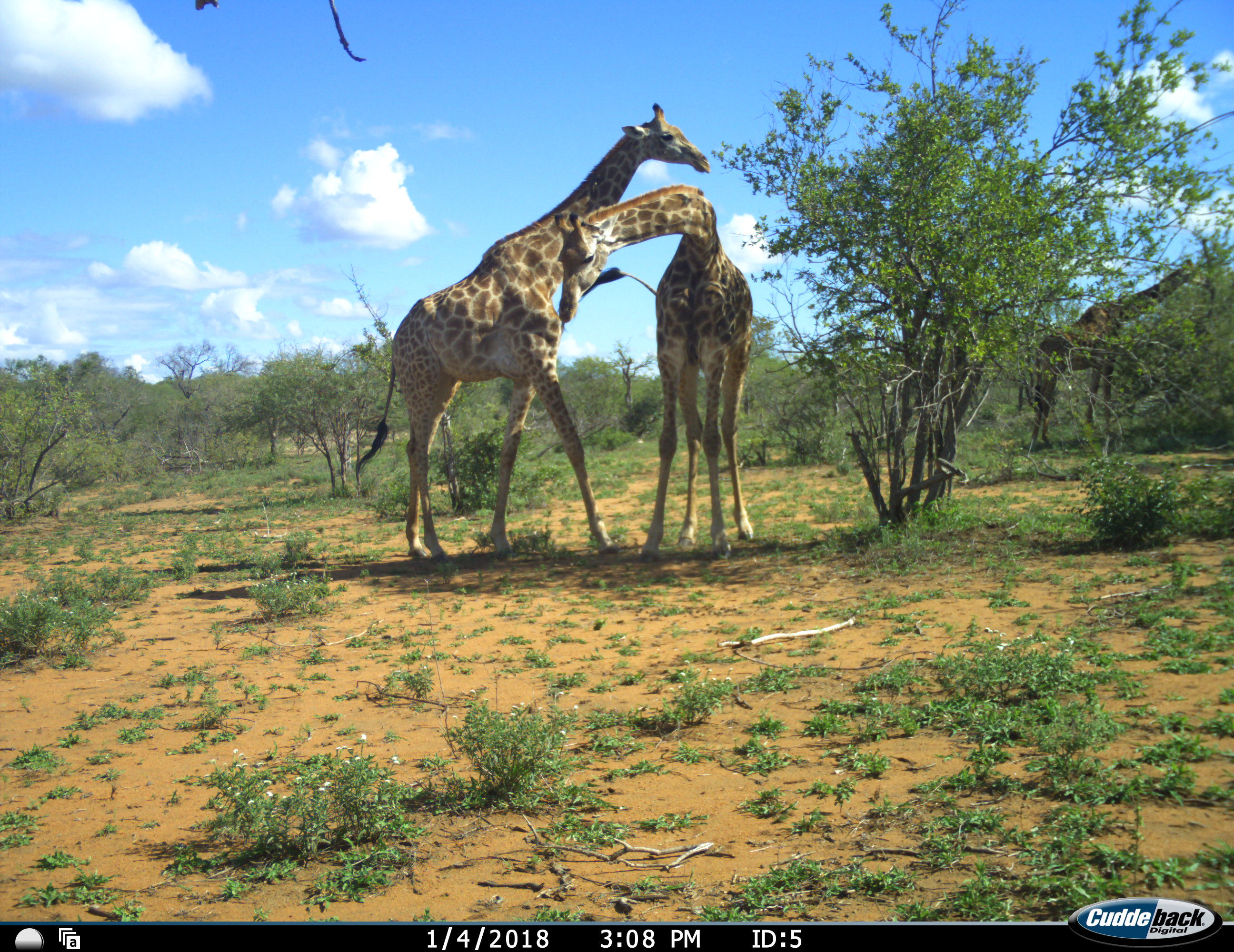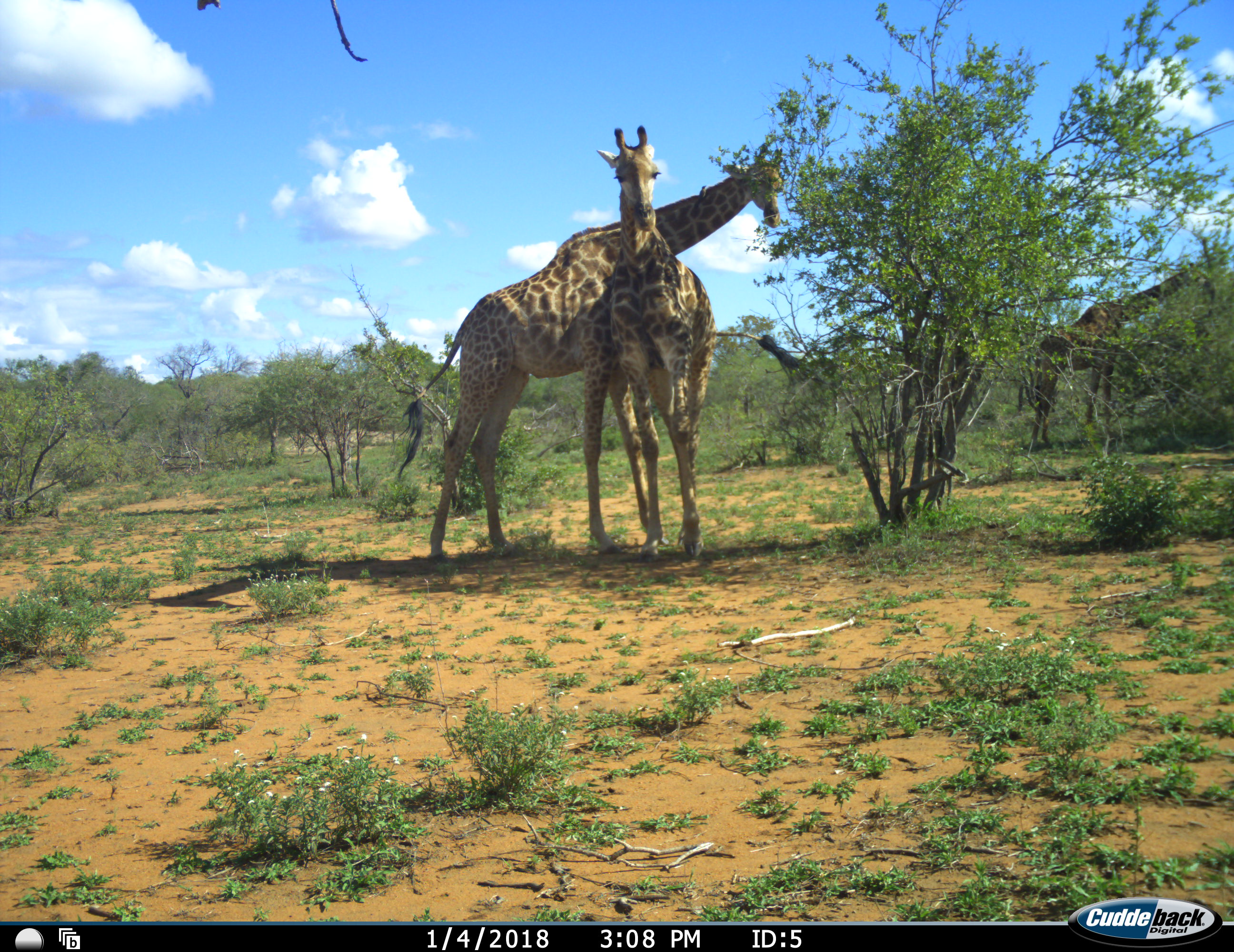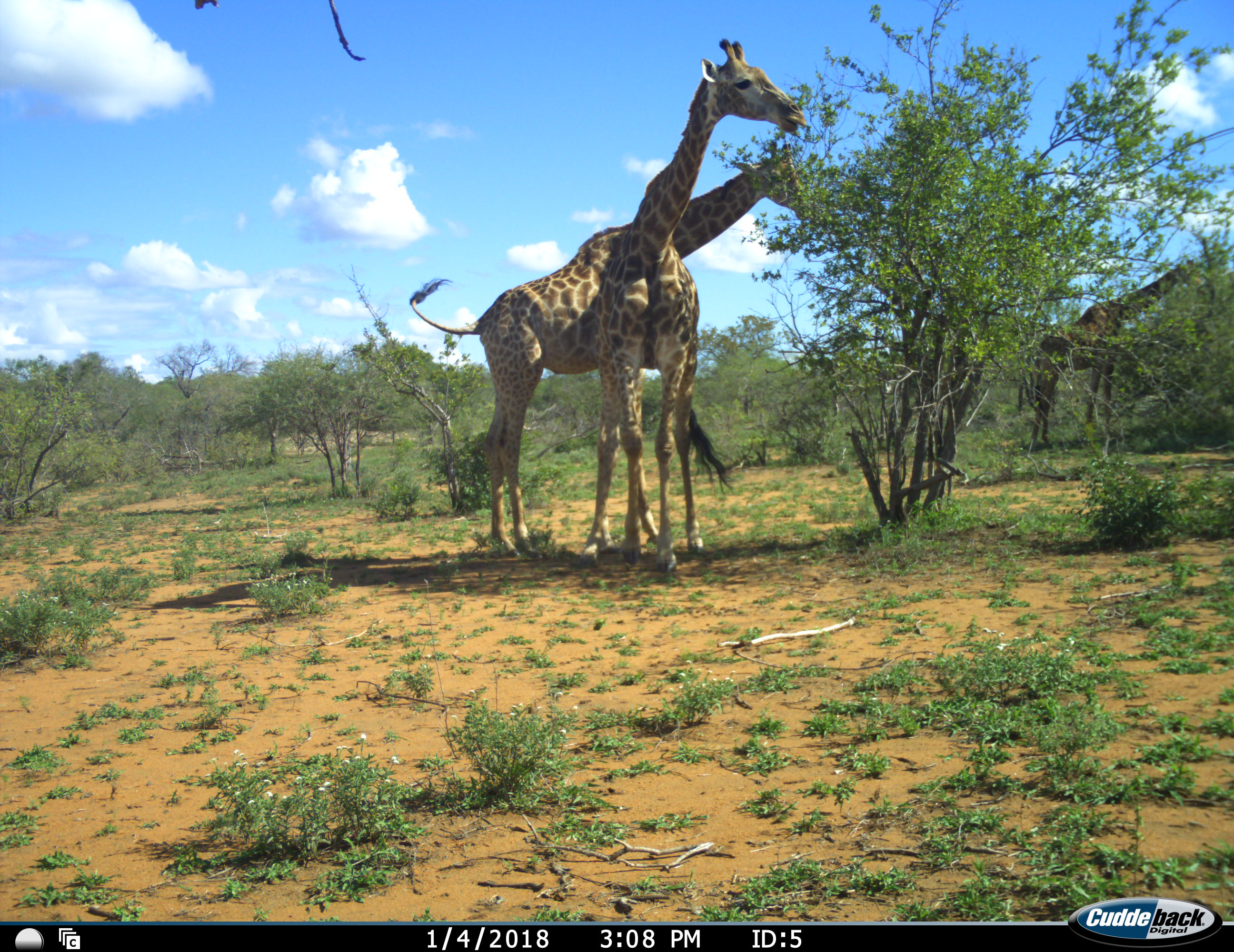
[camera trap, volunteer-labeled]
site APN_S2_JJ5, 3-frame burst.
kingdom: Animalia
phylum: Chordata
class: Mammalia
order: Artiodactyla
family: Giraffidae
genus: Giraffa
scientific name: Giraffa camelopardalis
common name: giraffe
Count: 3.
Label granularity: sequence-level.